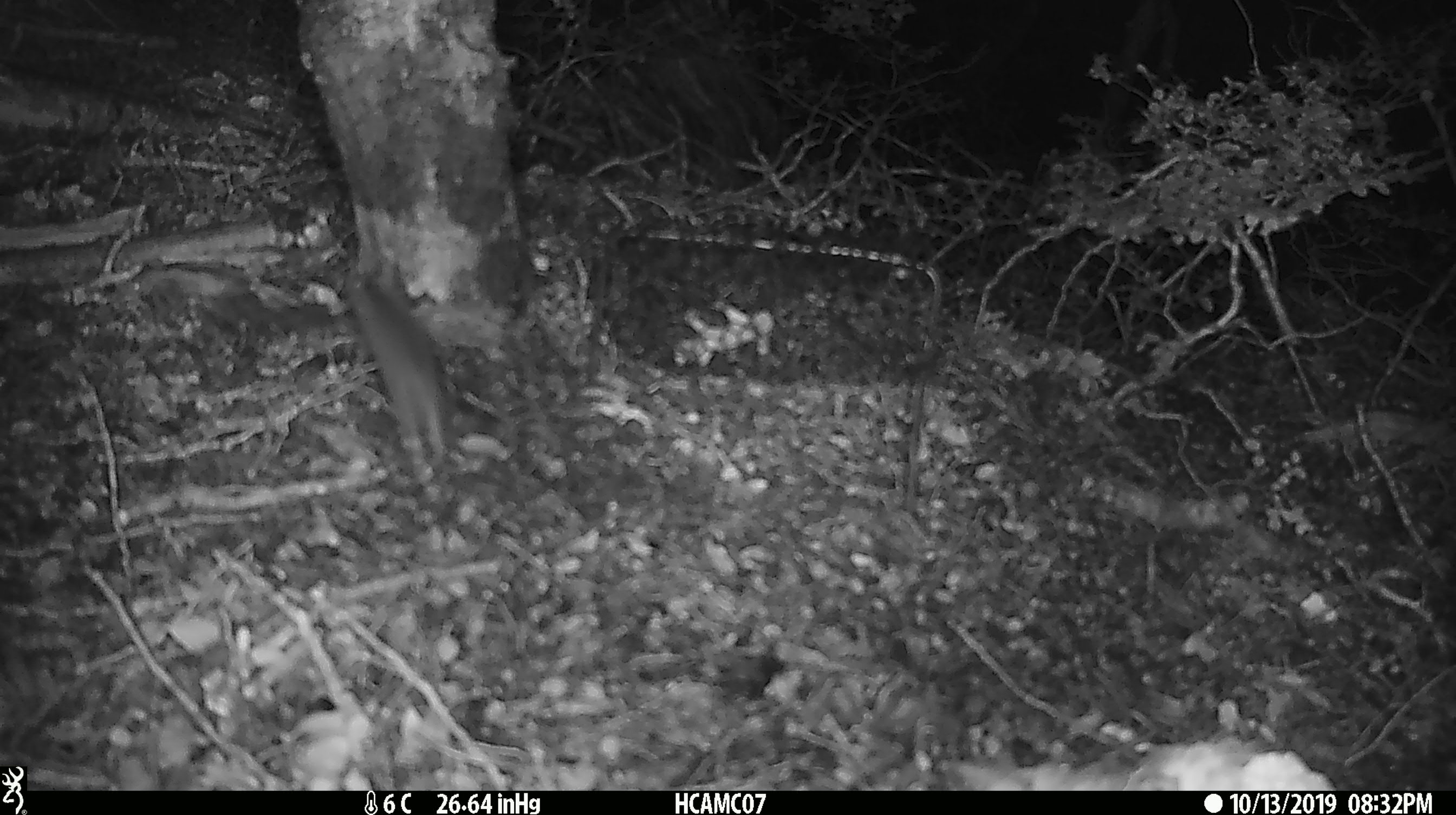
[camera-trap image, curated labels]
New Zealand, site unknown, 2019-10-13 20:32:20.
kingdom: Animalia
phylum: Chordata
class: Mammalia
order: Rodentia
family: Muridae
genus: Mus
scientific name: Mus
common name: mouse